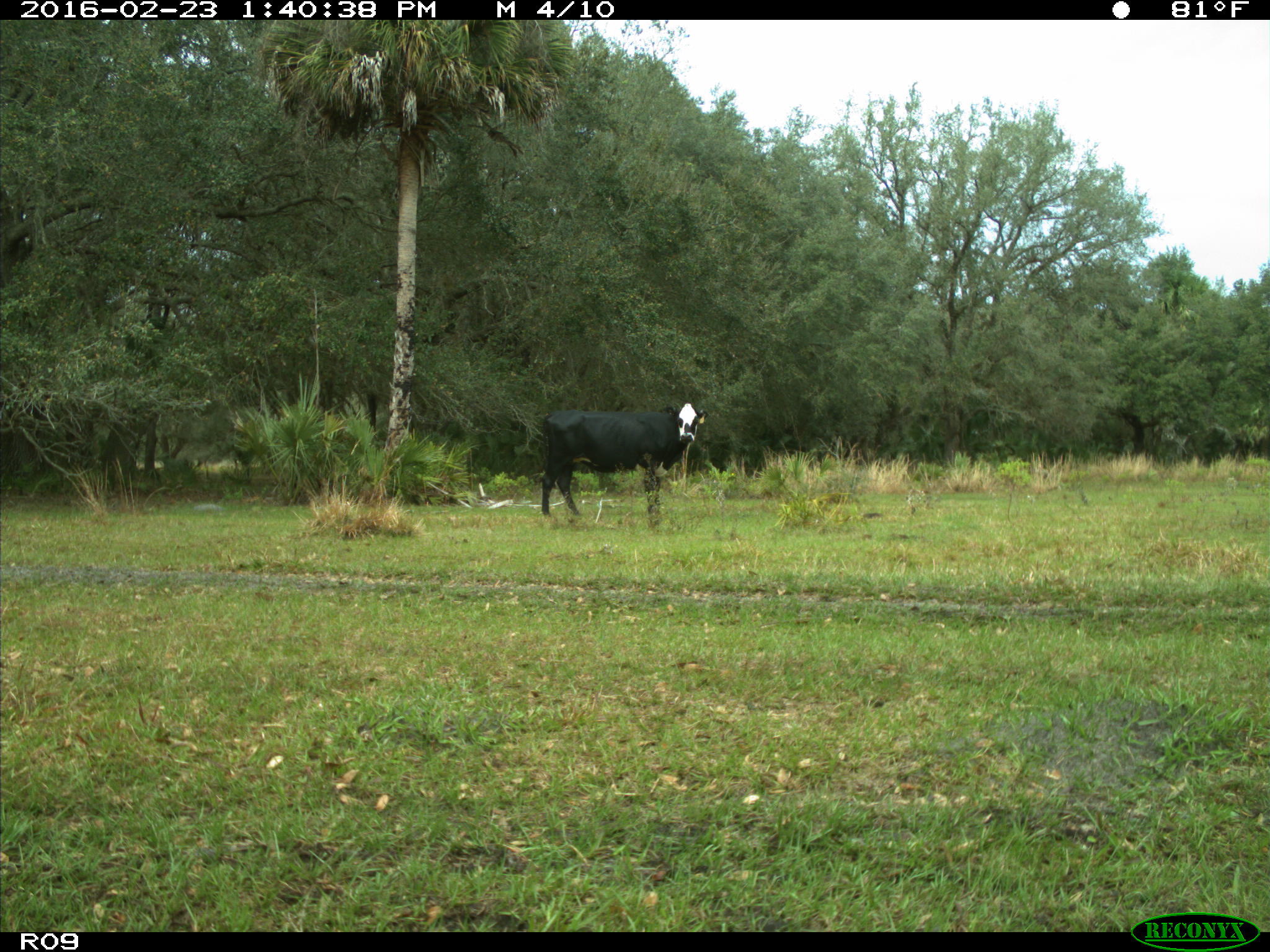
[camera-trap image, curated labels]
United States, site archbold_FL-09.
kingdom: Animalia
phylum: Chordata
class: Mammalia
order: Artiodactyla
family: Bovidae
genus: Bos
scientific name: Bos taurus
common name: domestic cow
Bos taurus (domestic cow).